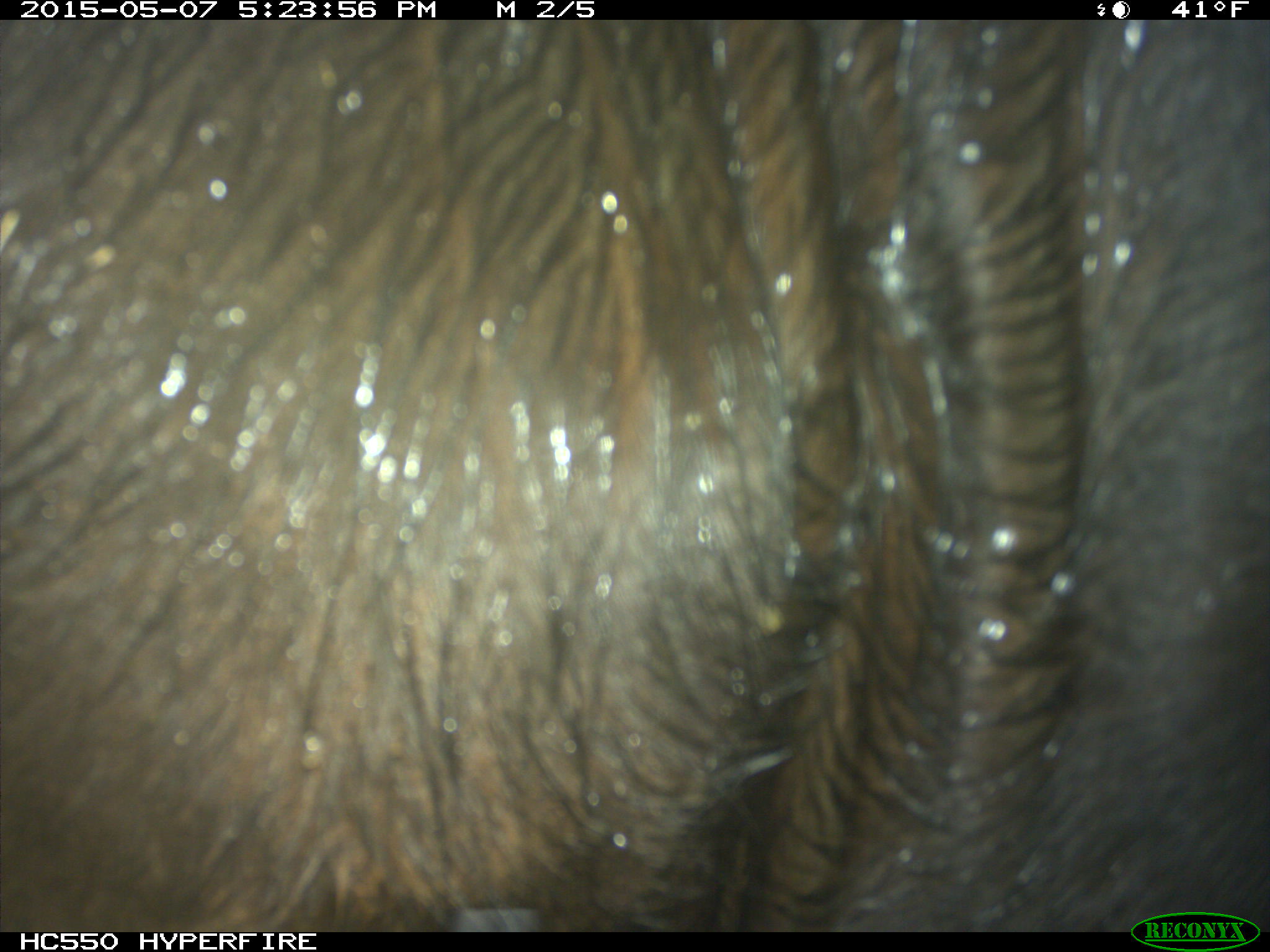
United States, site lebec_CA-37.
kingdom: Animalia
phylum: Chordata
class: Mammalia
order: Artiodactyla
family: Bovidae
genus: Bos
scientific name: Bos taurus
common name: domestic cow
Bos taurus (domestic cow).